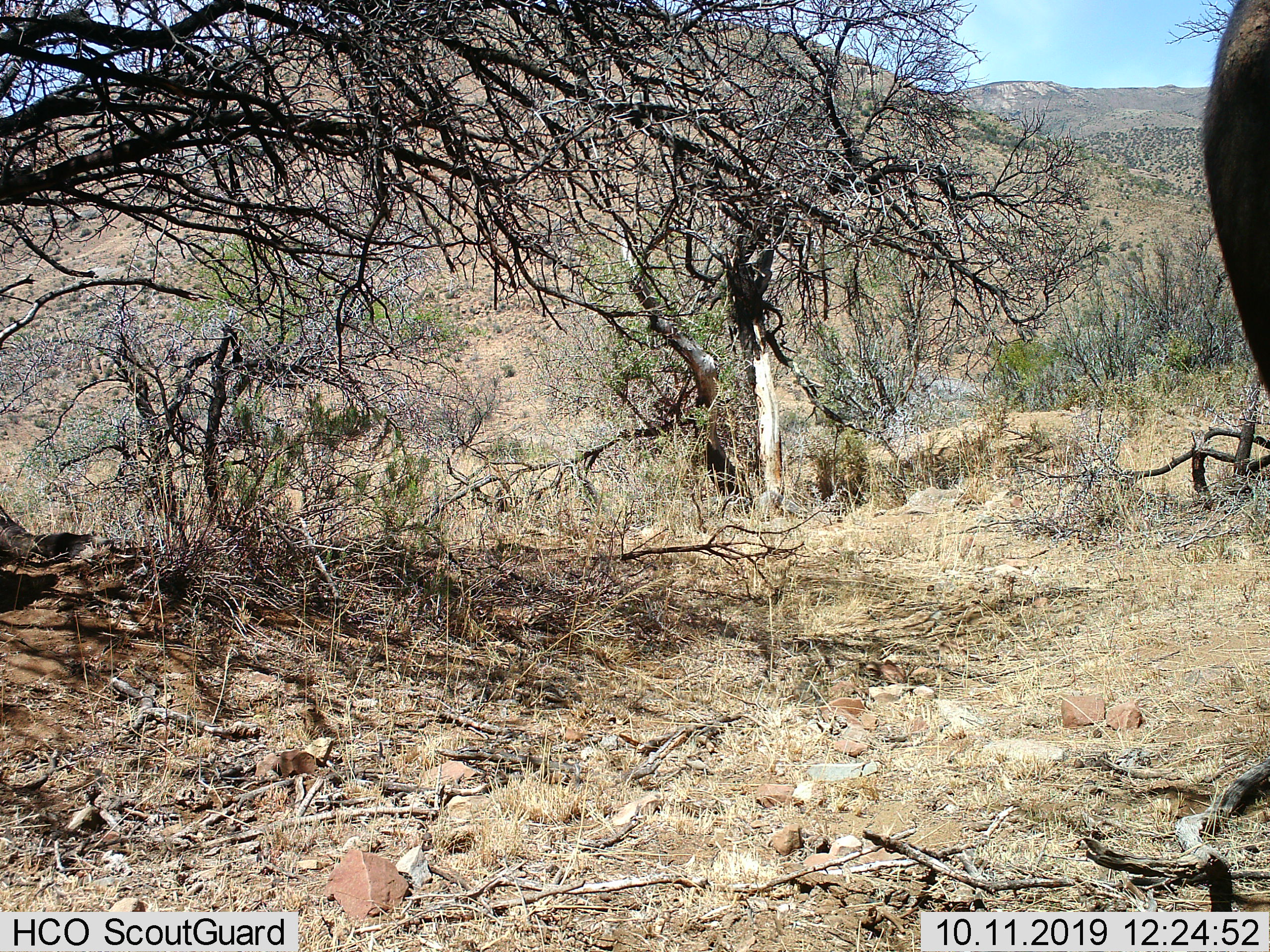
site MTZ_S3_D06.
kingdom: Animalia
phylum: Chordata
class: Mammalia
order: Artiodactyla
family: Bovidae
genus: Syncerus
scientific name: Syncerus caffer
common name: african buffalo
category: buffalo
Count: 1.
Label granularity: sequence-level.